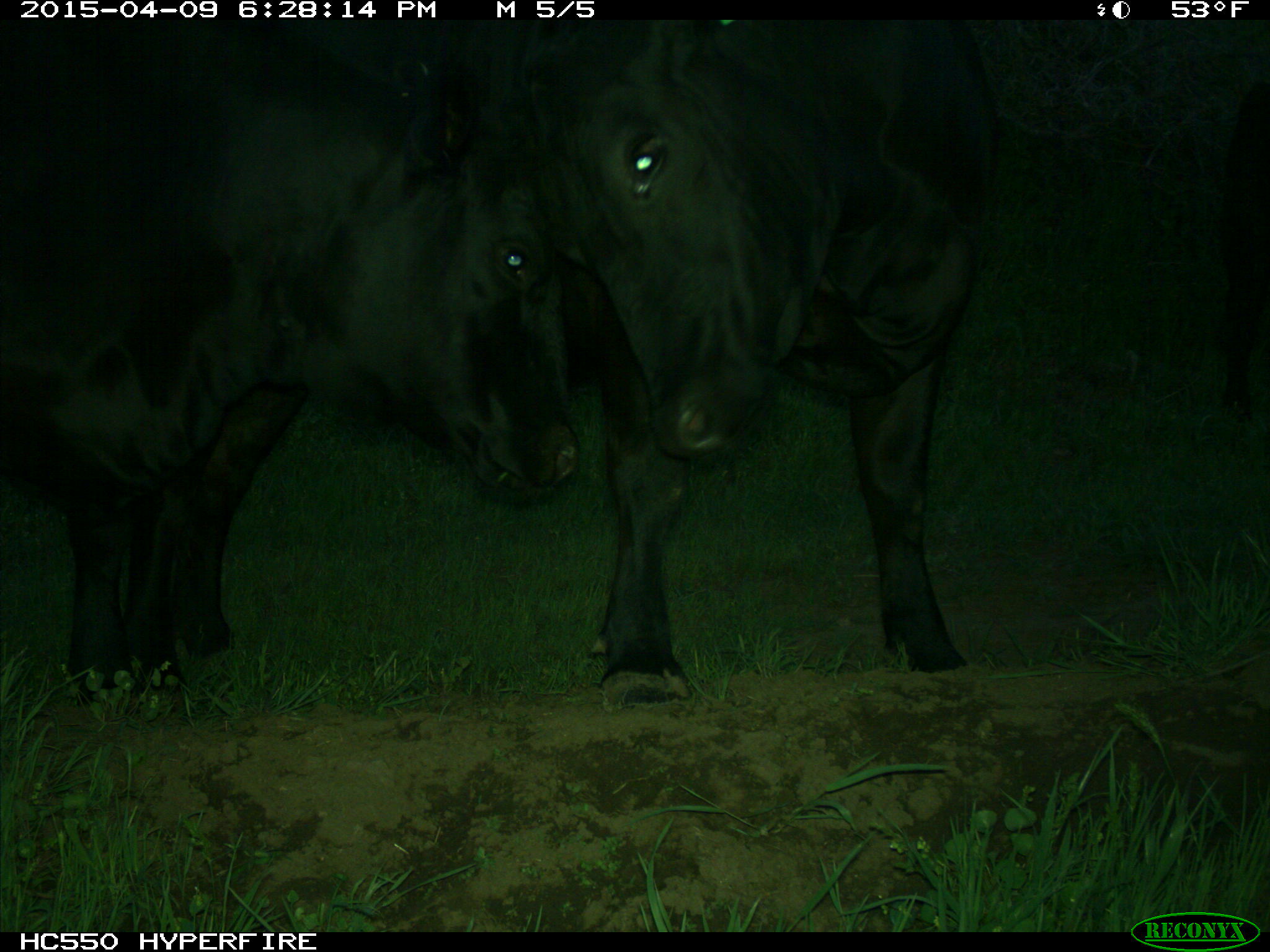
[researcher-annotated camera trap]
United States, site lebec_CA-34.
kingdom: Animalia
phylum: Chordata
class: Mammalia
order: Artiodactyla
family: Bovidae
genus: Bos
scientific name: Bos taurus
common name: domestic cow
Bos taurus (domestic cow).